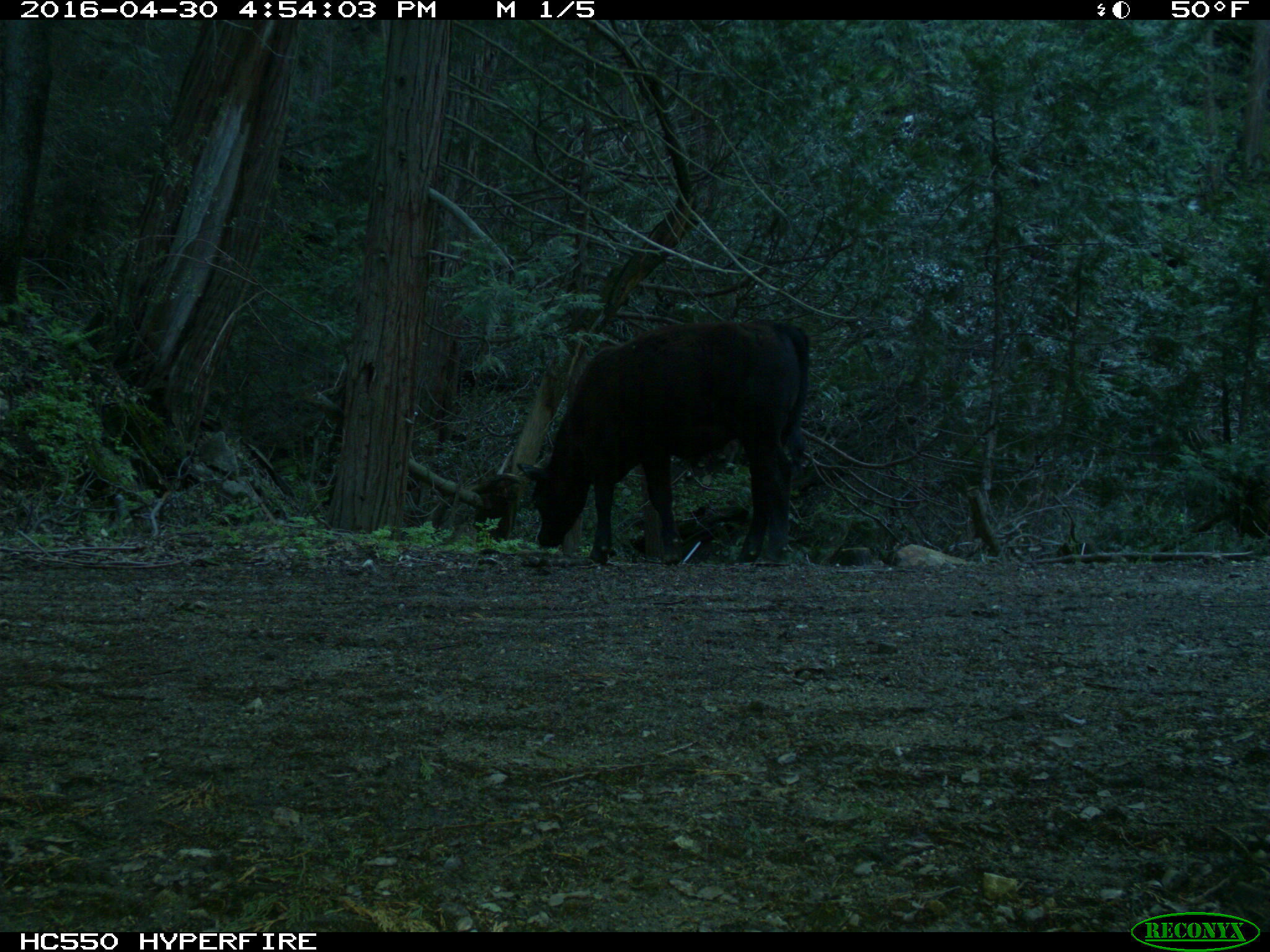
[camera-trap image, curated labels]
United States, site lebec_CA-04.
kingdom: Animalia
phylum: Chordata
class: Mammalia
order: Artiodactyla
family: Bovidae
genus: Bos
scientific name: Bos taurus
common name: domestic cow